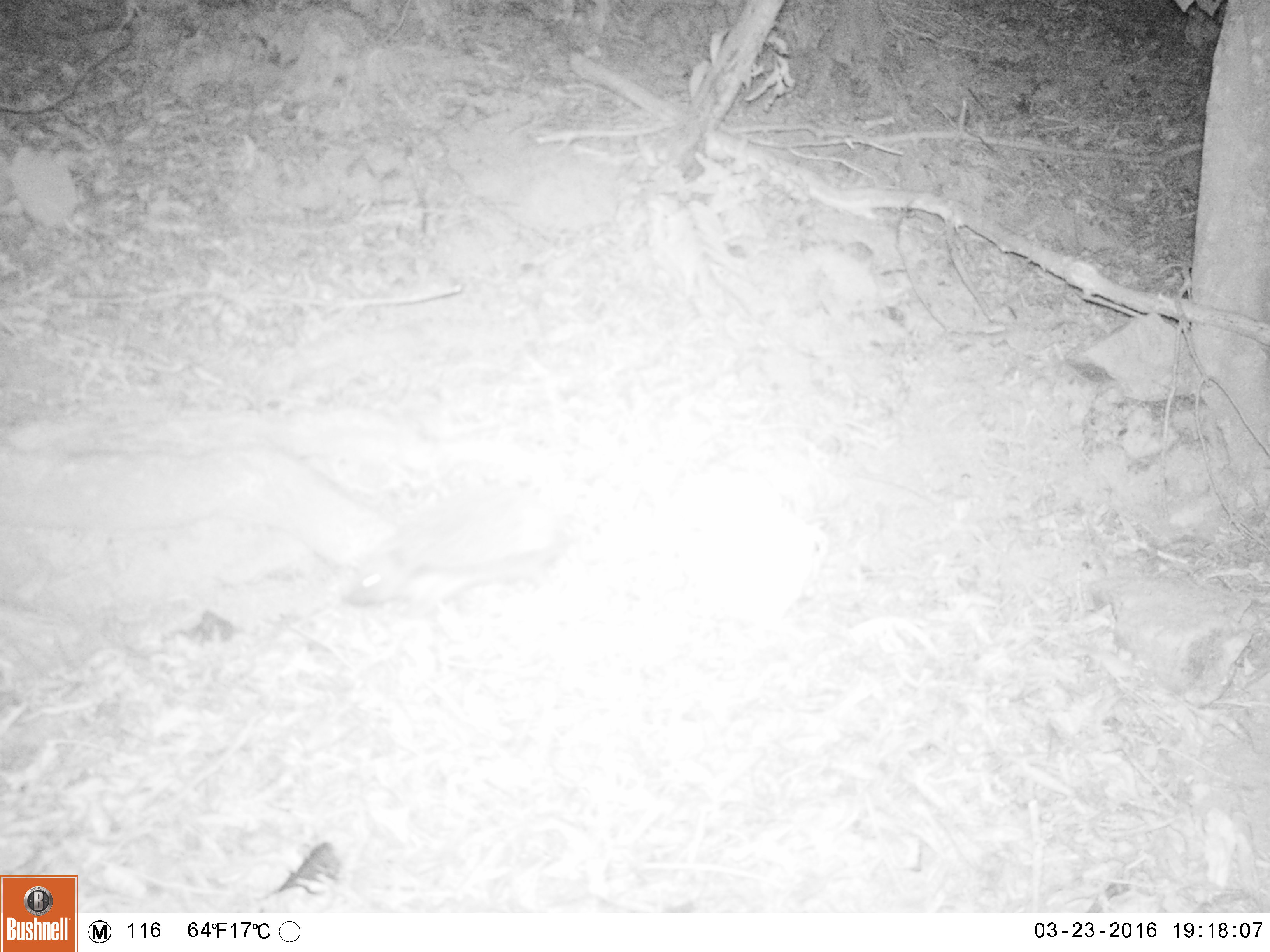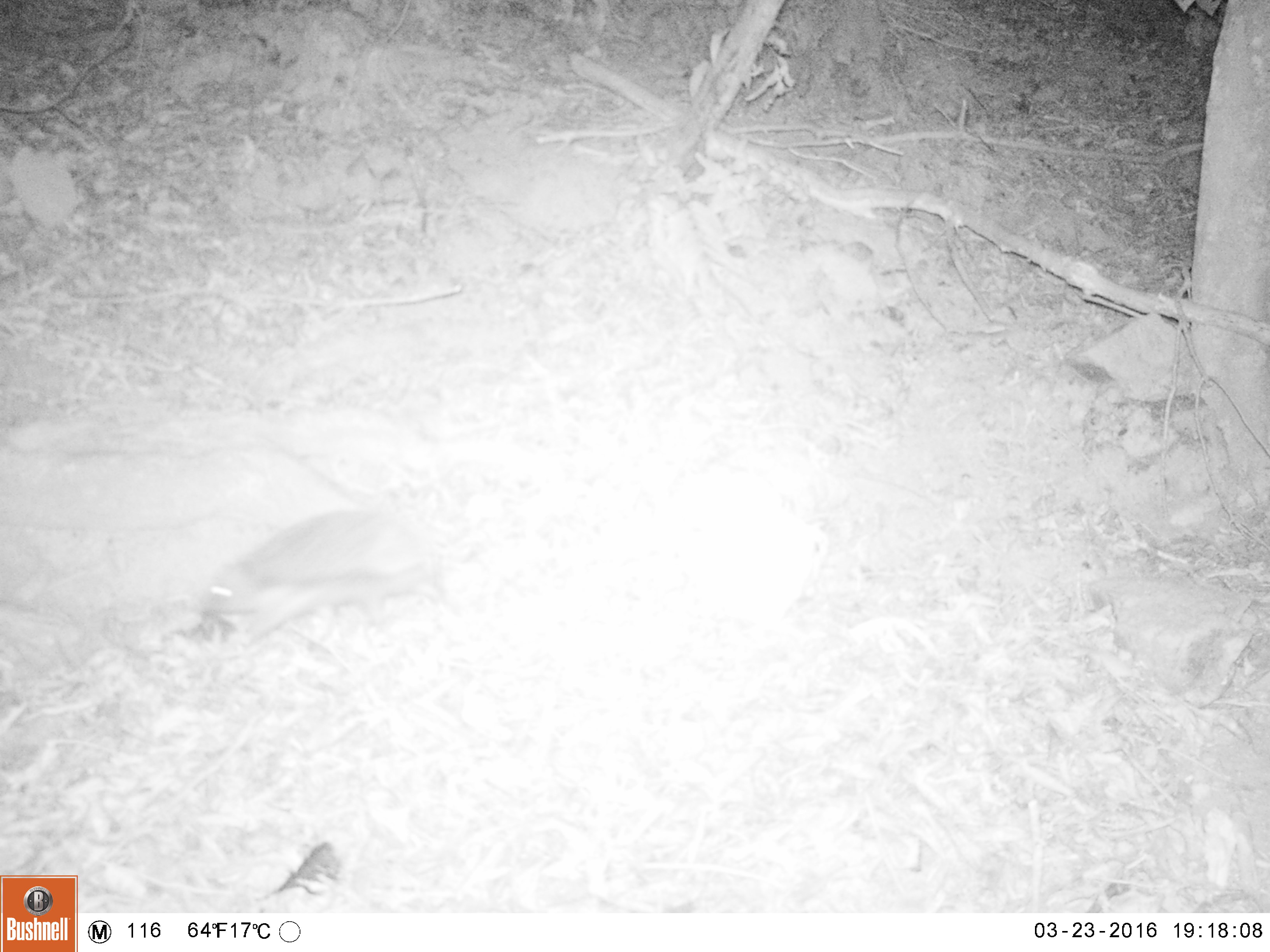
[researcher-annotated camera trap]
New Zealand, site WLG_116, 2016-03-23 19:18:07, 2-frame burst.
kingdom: Animalia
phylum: Chordata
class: Mammalia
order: Eulipotyphla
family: Erinaceidae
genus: Erinaceus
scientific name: Erinaceus europaeus europaeus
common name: european hedgehog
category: hedgehog